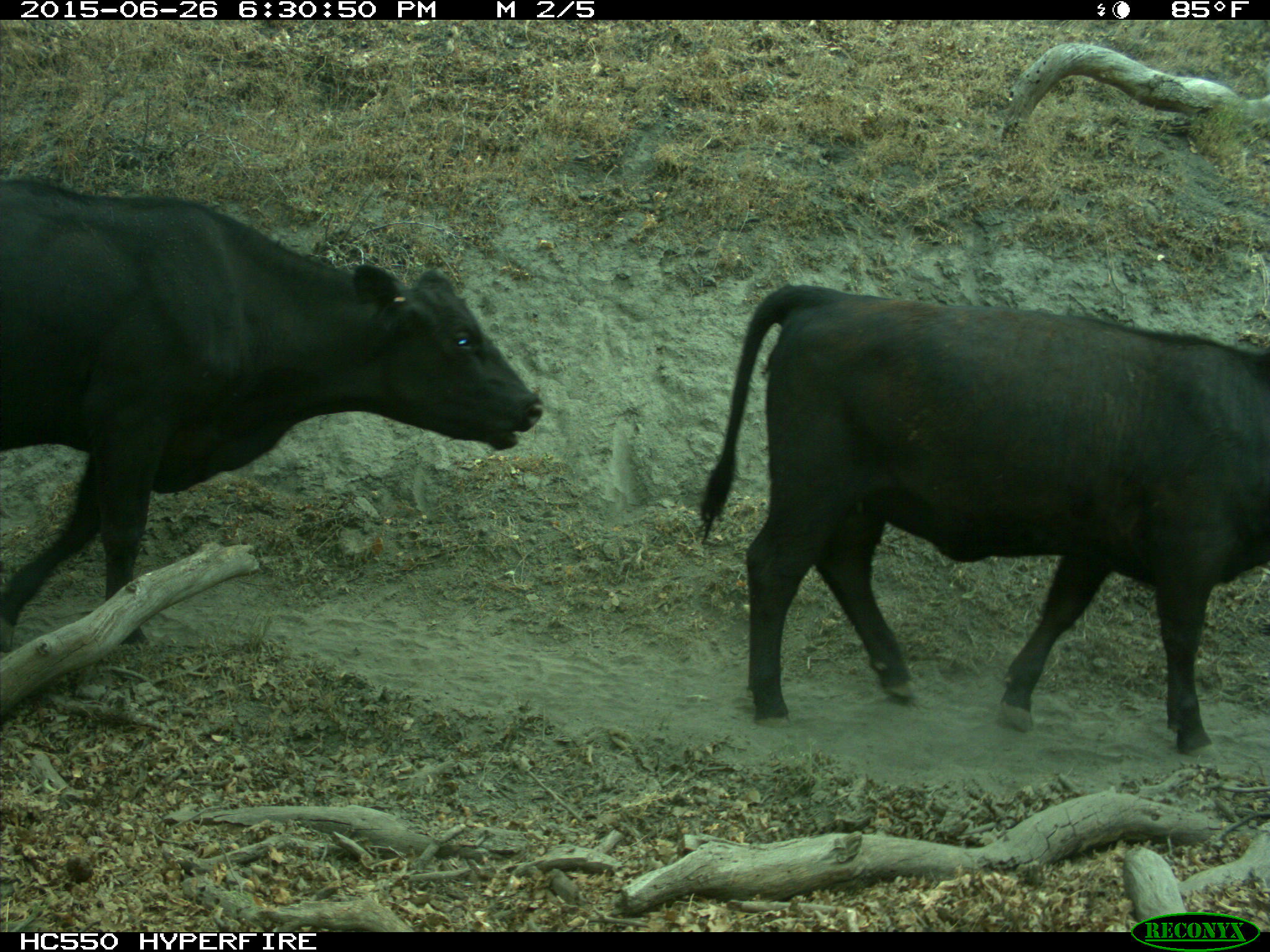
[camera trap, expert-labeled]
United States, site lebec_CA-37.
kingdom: Animalia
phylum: Chordata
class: Mammalia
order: Artiodactyla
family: Bovidae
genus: Bos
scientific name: Bos taurus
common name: domestic cow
Bos taurus (domestic cow).